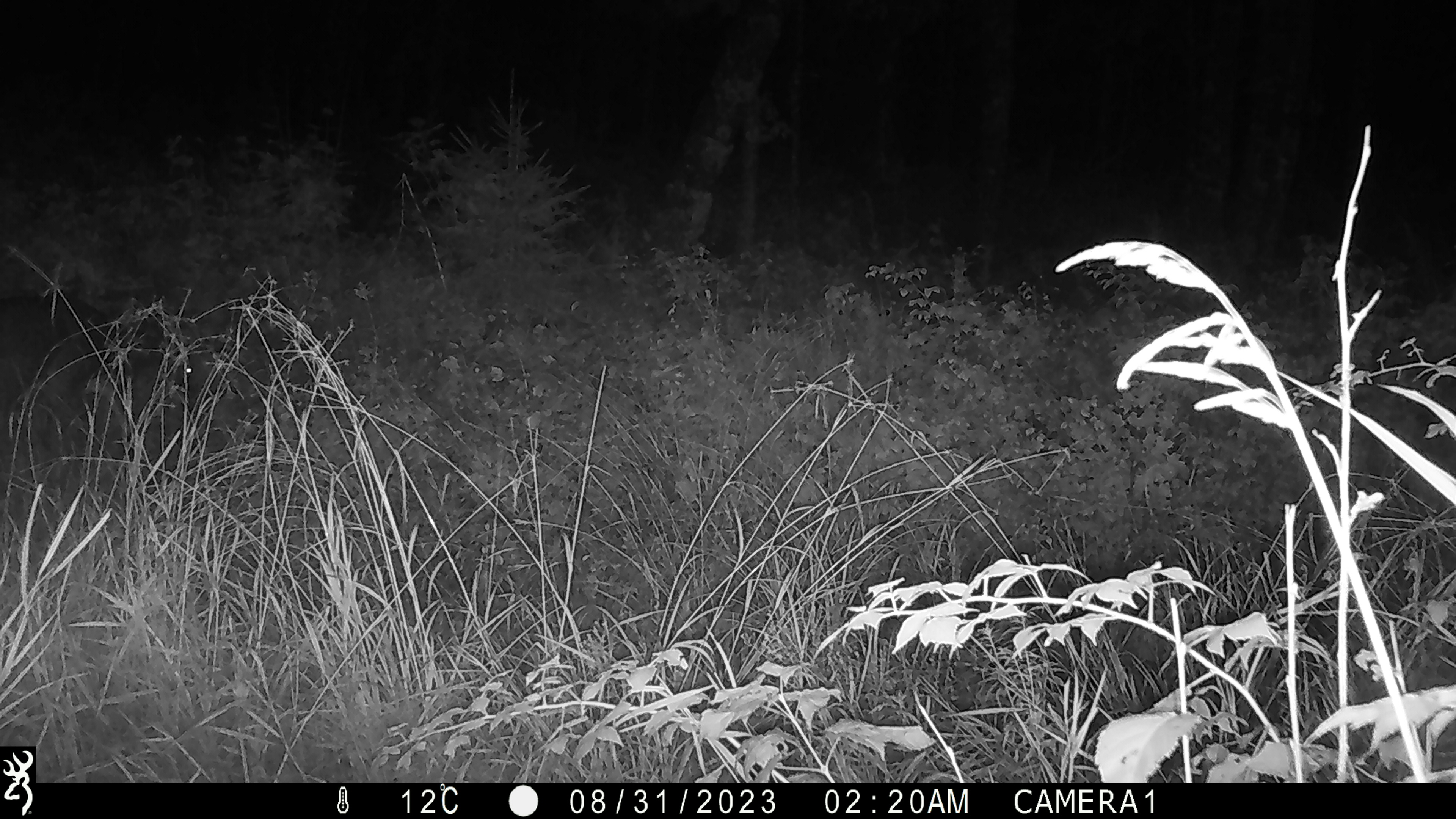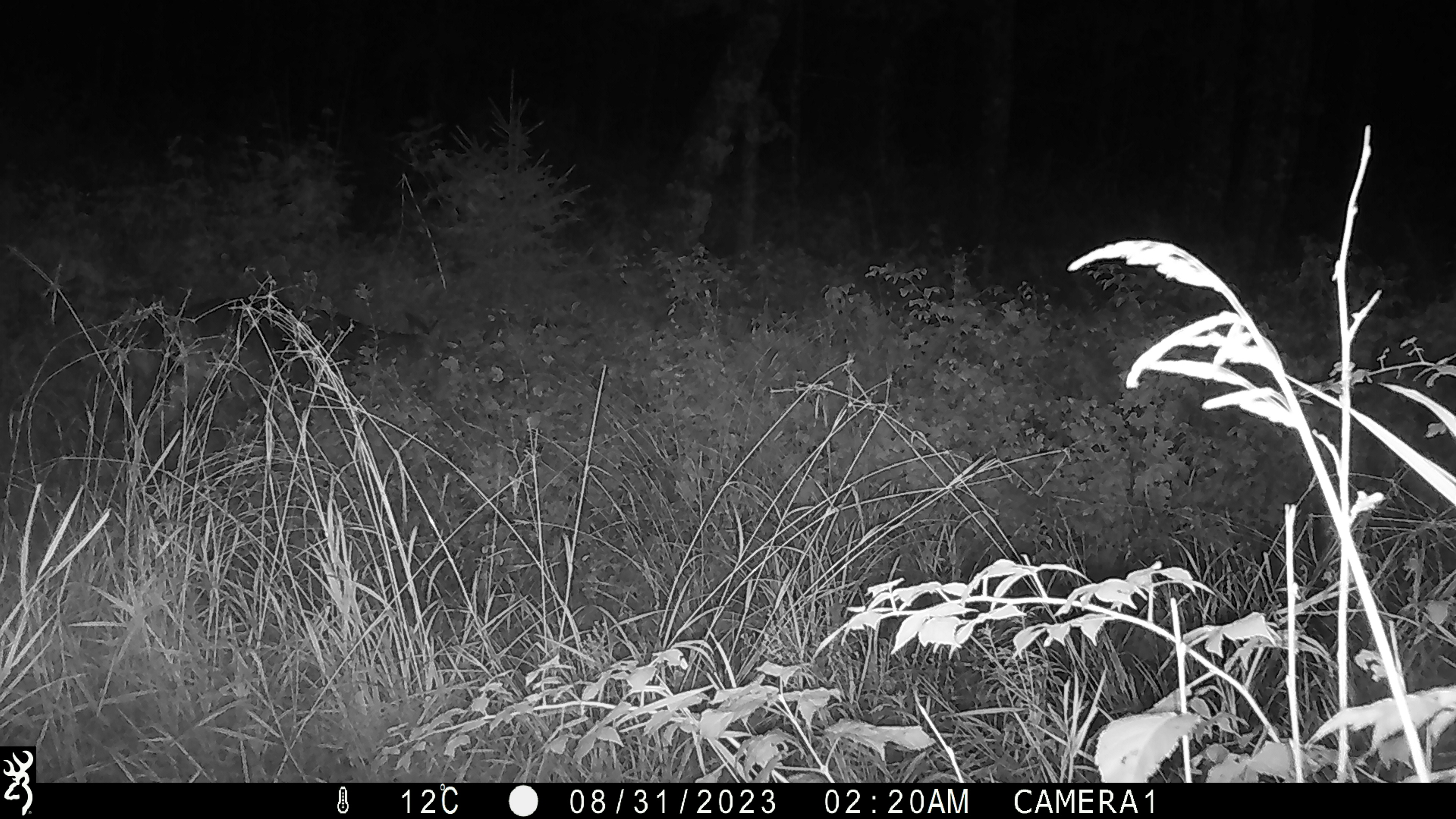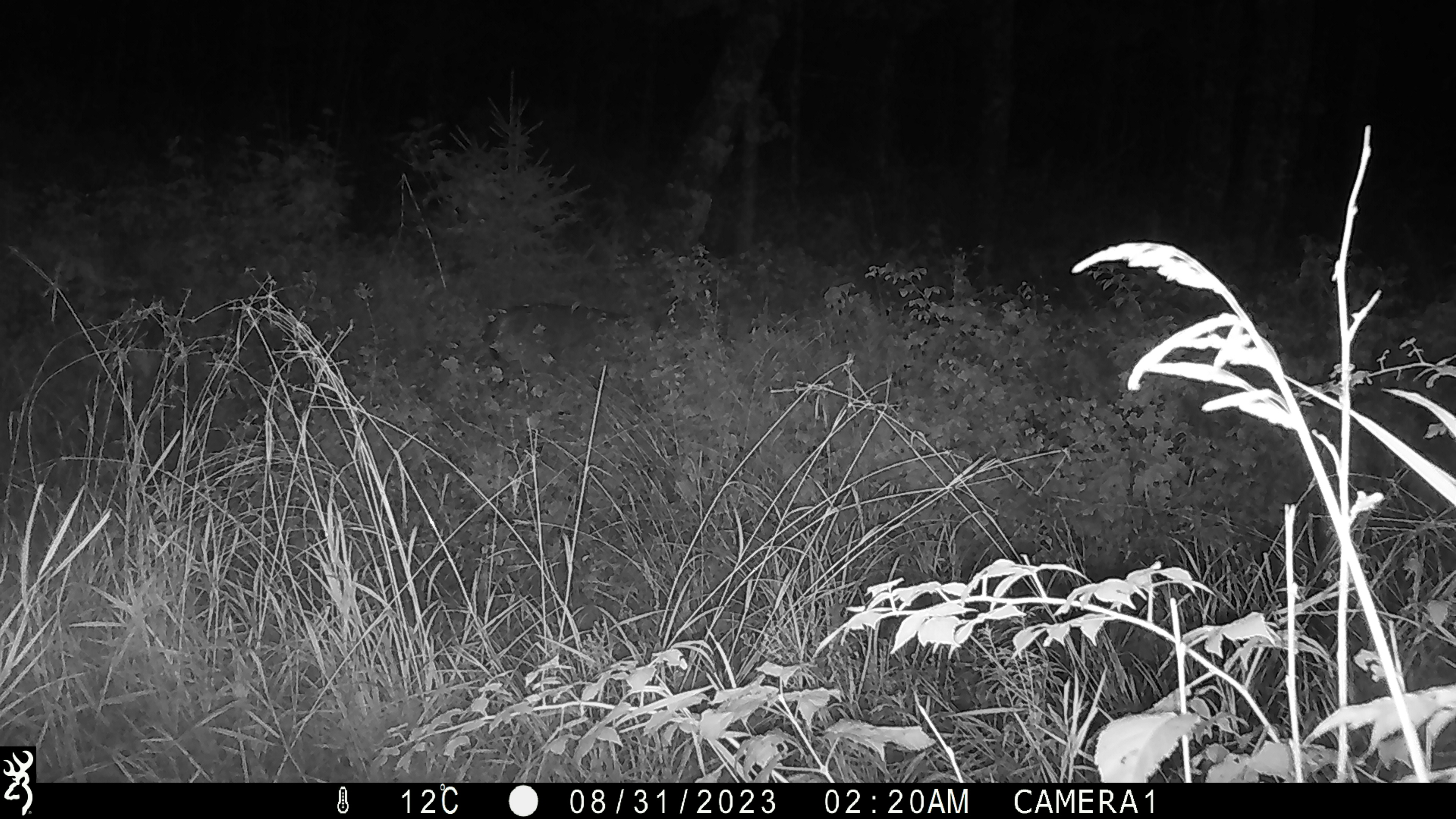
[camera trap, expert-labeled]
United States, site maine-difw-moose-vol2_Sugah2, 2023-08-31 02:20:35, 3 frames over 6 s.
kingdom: Animalia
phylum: Chordata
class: Mammalia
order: Artiodactyla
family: Cervidae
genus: Odocoileus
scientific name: Odocoileus virginianus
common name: white-tailed deer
White-tailed deer (Odocoileus virginianus).